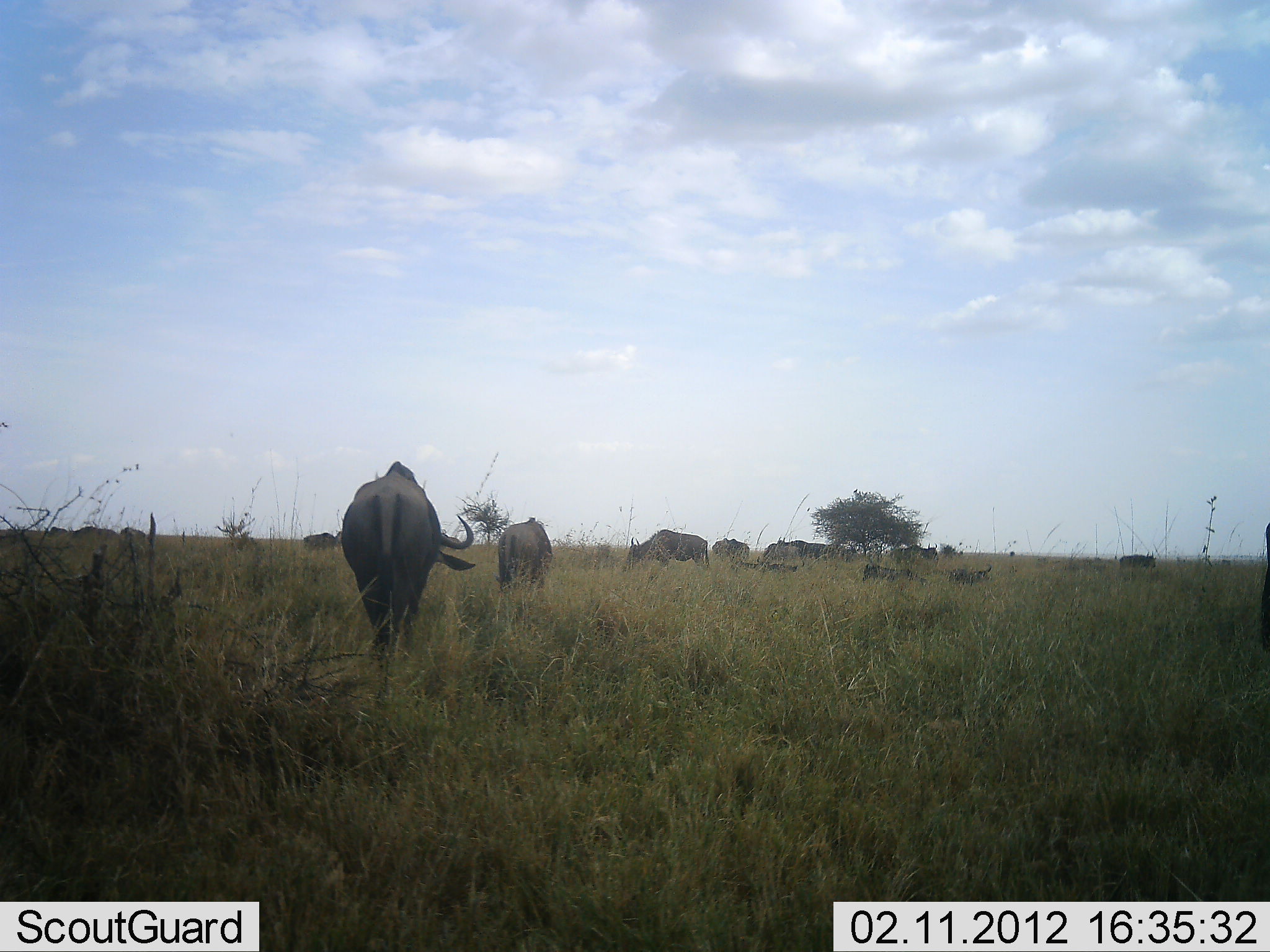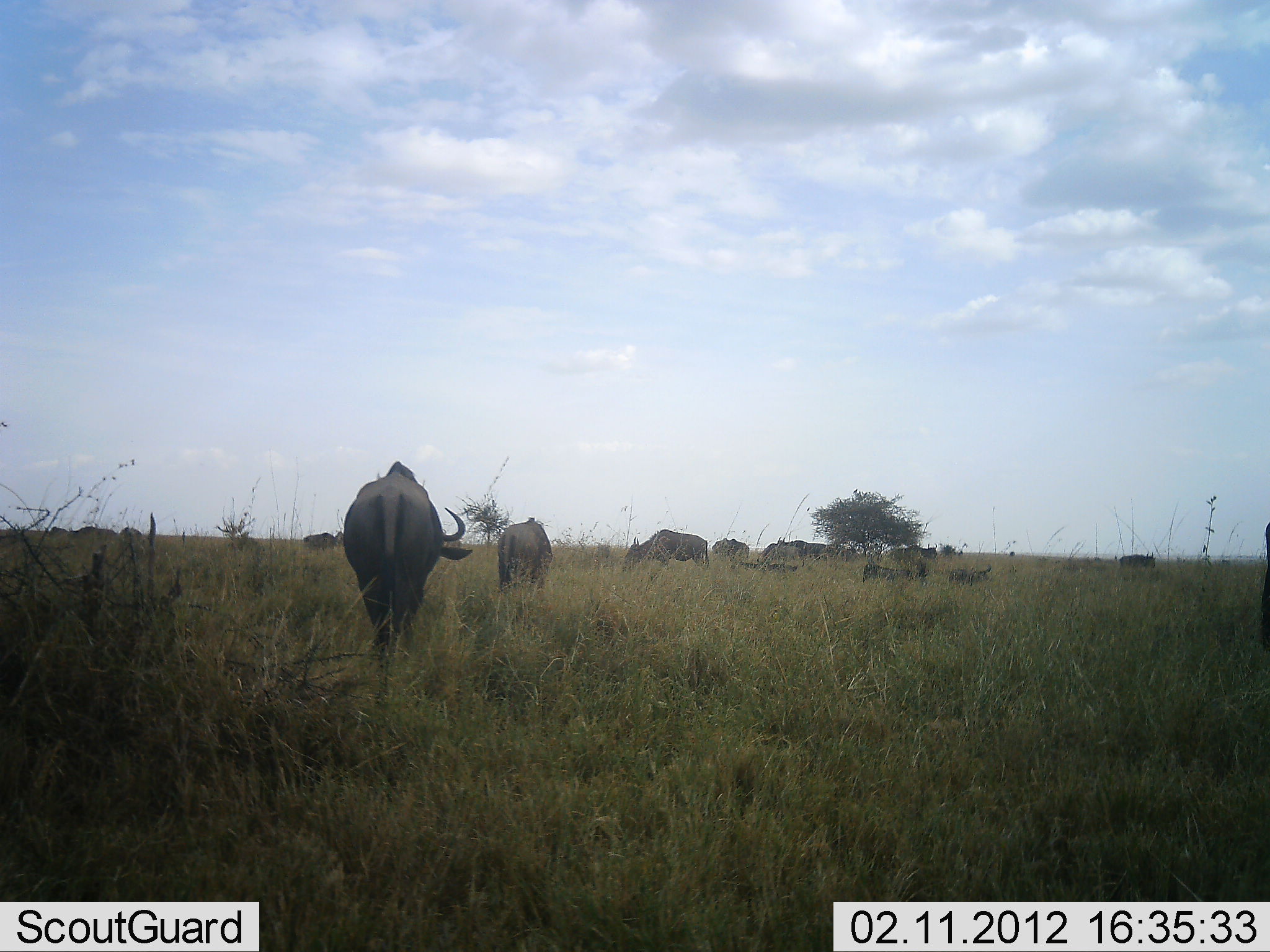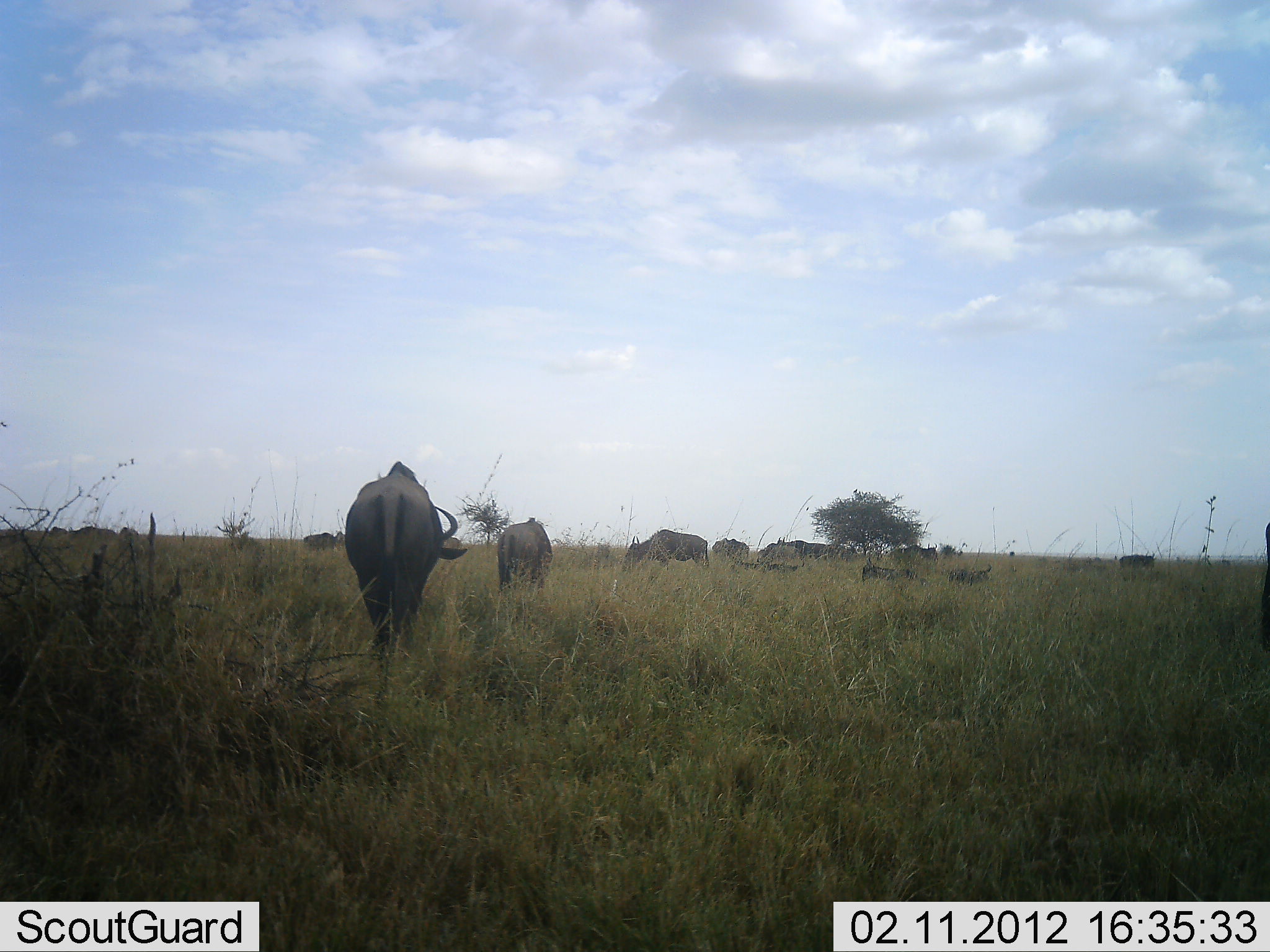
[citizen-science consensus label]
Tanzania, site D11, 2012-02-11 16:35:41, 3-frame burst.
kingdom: Animalia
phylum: Chordata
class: Mammalia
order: Artiodactyla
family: Bovidae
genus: Connochaetes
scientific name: Connochaetes taurinus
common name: blue wildebeest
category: wildebeest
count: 11-50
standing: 70%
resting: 30%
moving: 13%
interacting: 0%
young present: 9%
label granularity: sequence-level